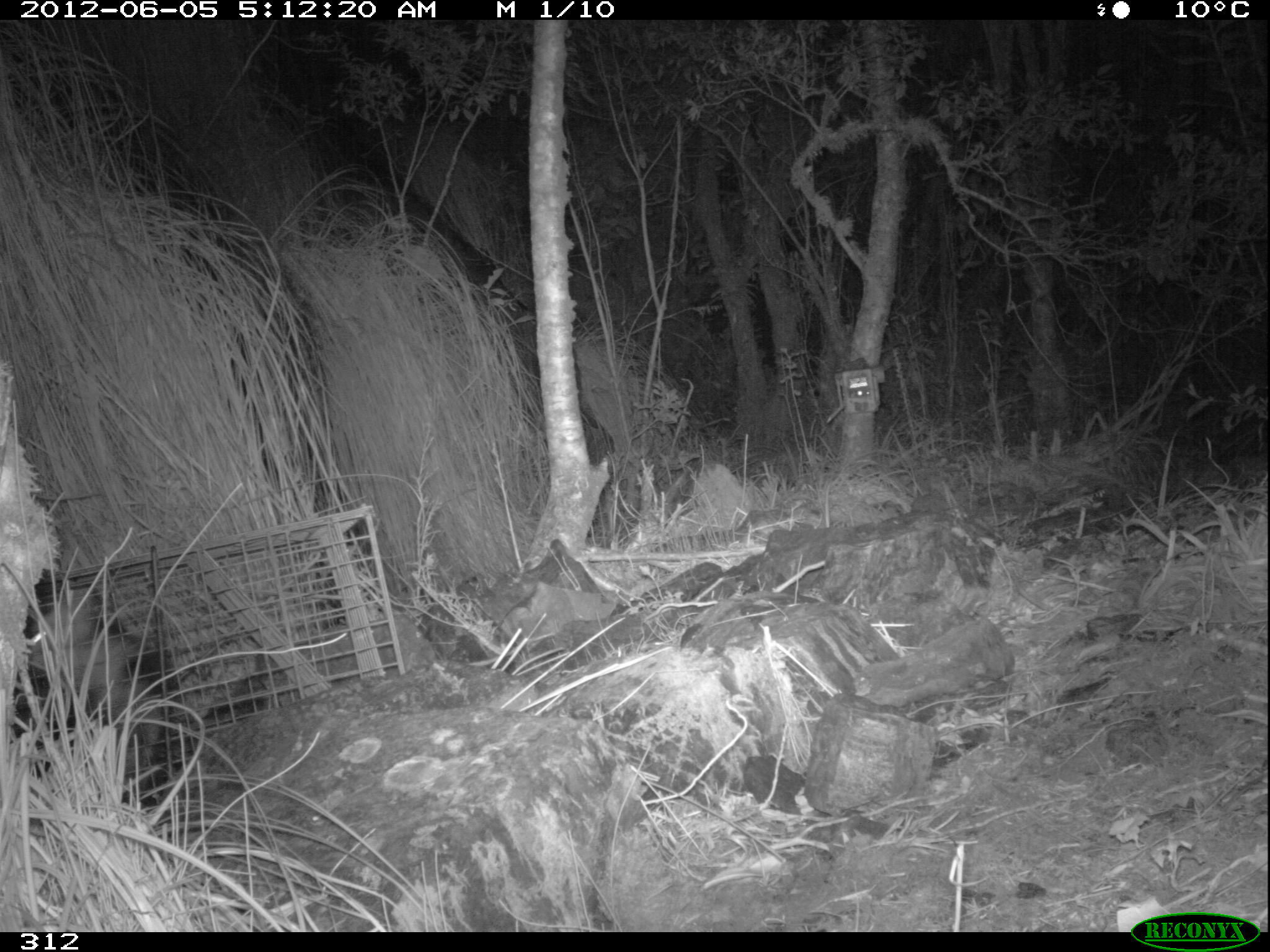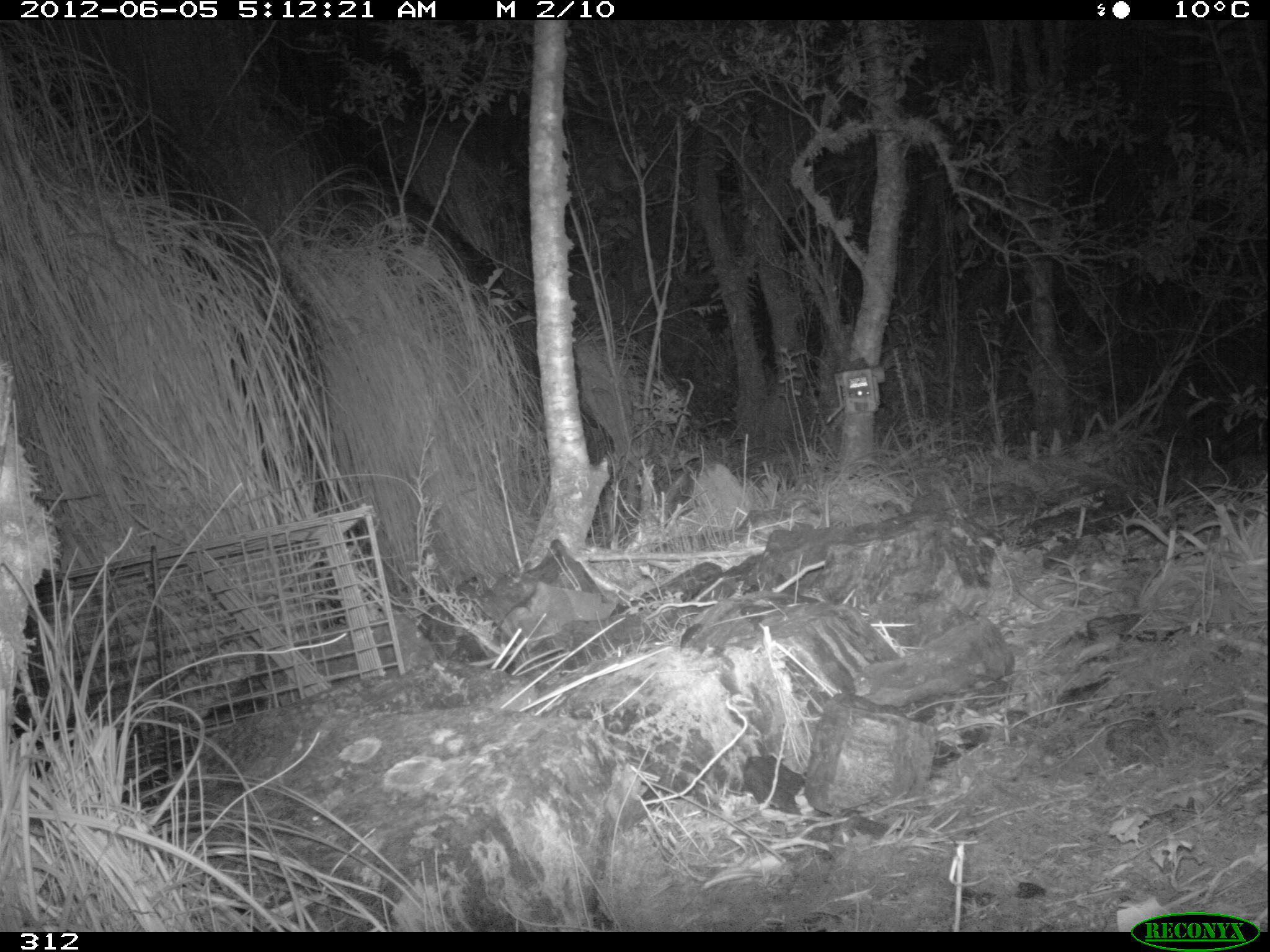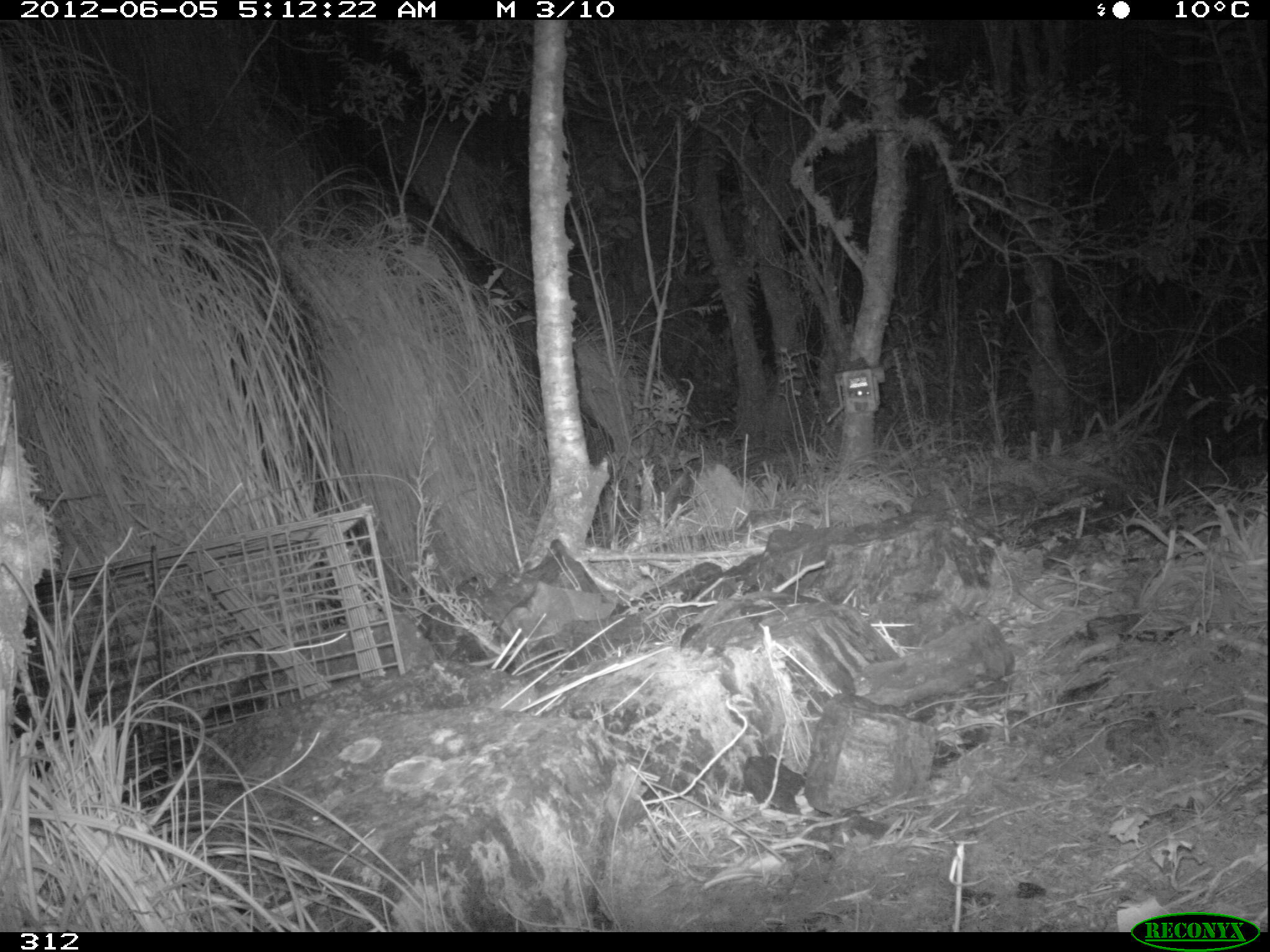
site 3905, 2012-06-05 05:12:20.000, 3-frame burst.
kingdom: Animalia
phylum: Chordata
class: Mammalia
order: Didelphimorphia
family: Didelphidae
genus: Didelphis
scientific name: Didelphis pernigra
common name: andean white-eared opossum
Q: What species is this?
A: Didelphis pernigra (andean white-eared opossum).